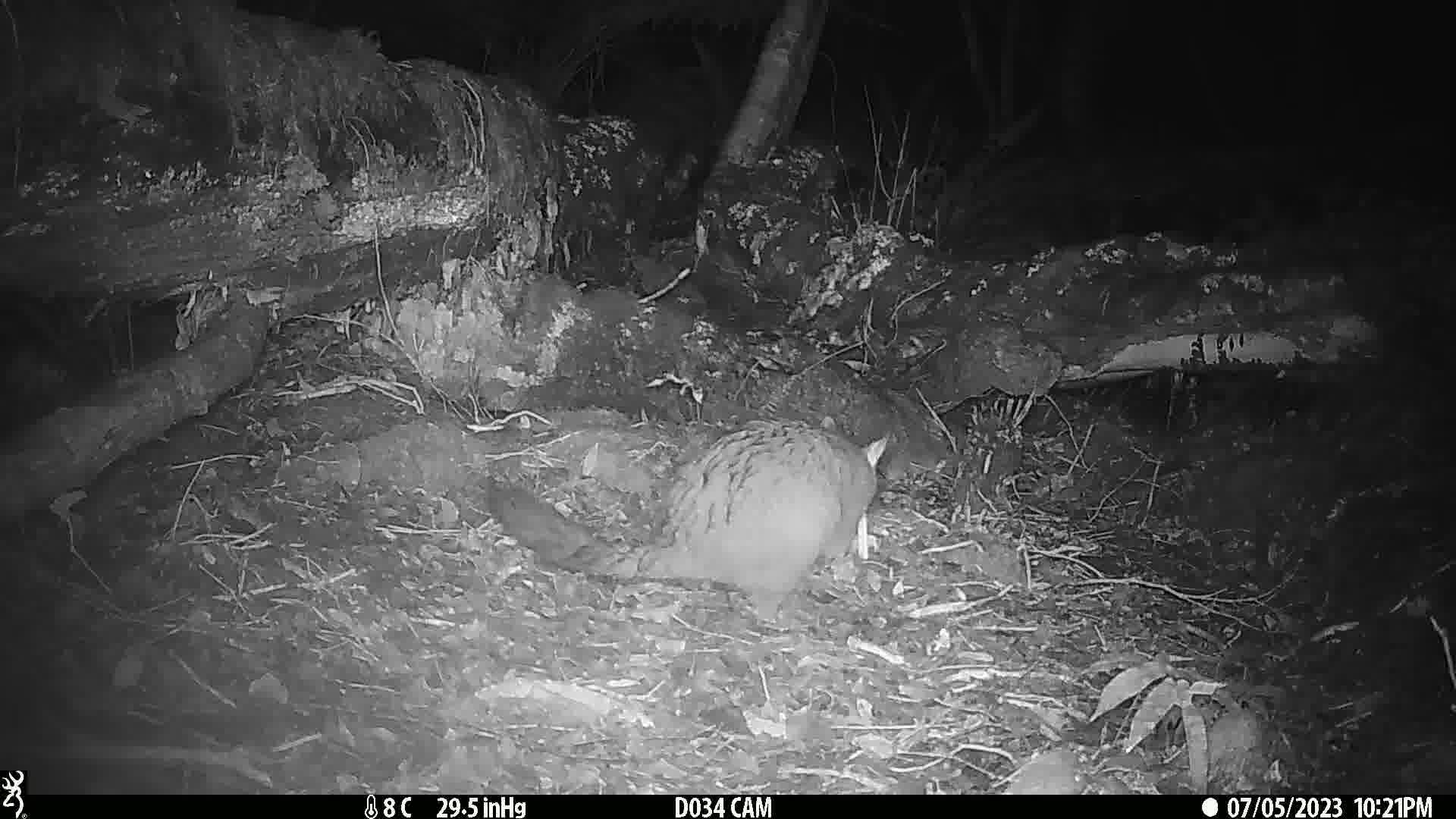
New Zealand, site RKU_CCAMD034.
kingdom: Animalia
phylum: Chordata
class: Mammalia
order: Diprotodontia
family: Phalangeridae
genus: Trichosurus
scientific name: Trichosurus vulpecula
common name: common brushtail possum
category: possum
Possum (common brushtail possum) (Trichosurus vulpecula).